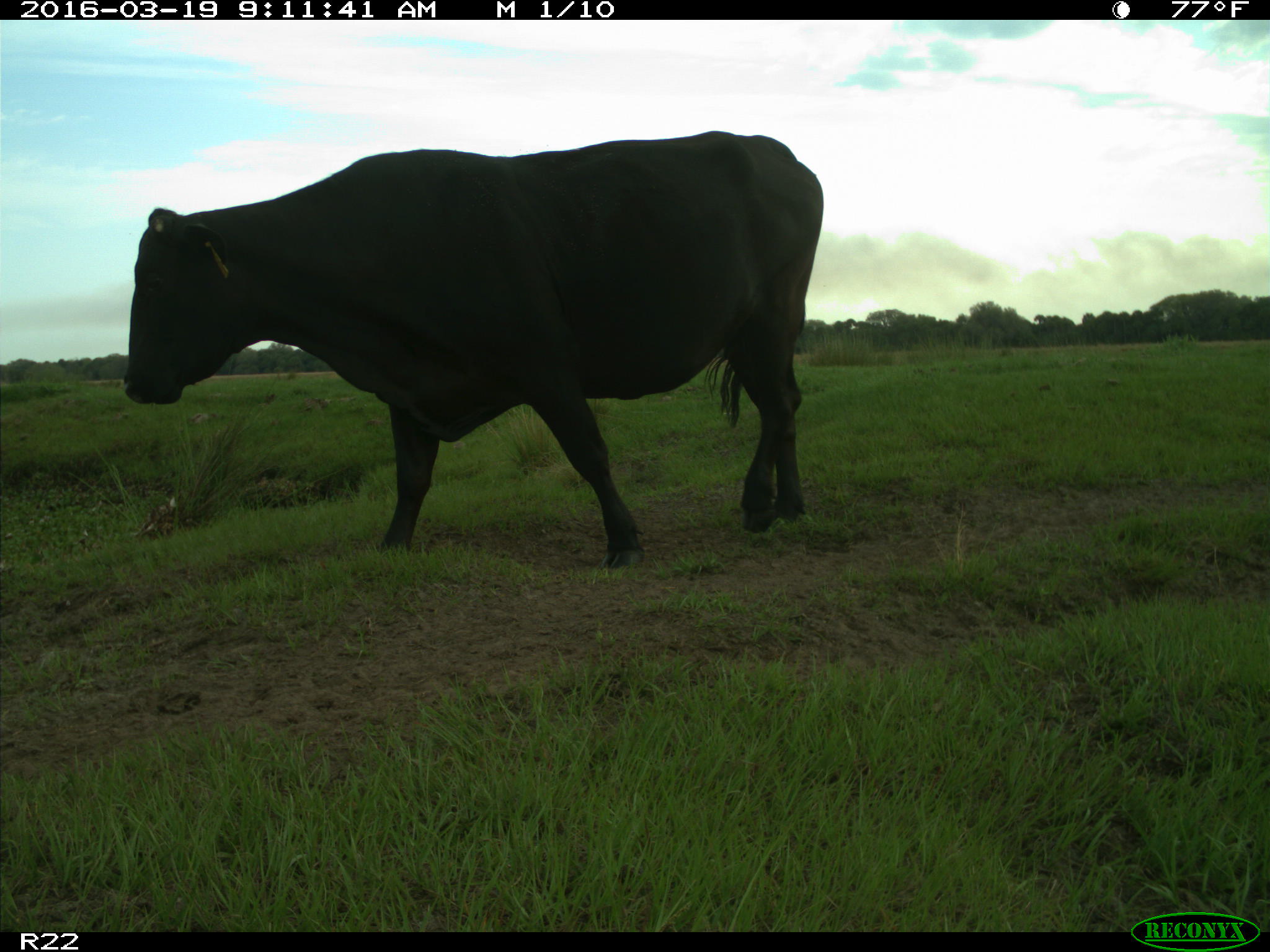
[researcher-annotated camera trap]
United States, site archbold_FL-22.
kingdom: Animalia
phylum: Chordata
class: Mammalia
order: Artiodactyla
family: Bovidae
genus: Bos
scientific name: Bos taurus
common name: domestic cow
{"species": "Bos taurus (domestic cow)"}